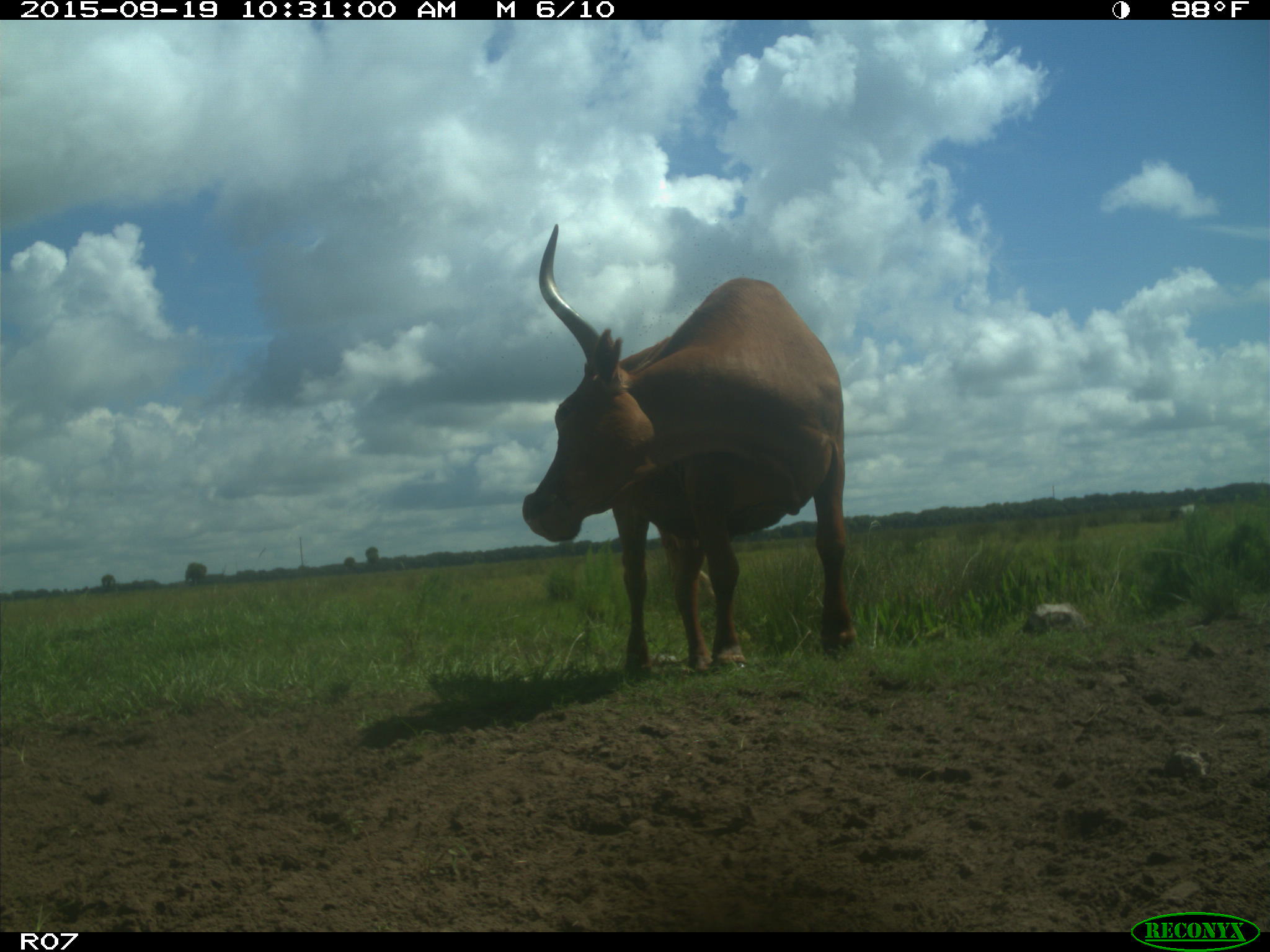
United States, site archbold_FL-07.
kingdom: Animalia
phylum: Chordata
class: Mammalia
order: Artiodactyla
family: Bovidae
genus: Bos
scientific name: Bos taurus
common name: domestic cow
Bos taurus (domestic cow).